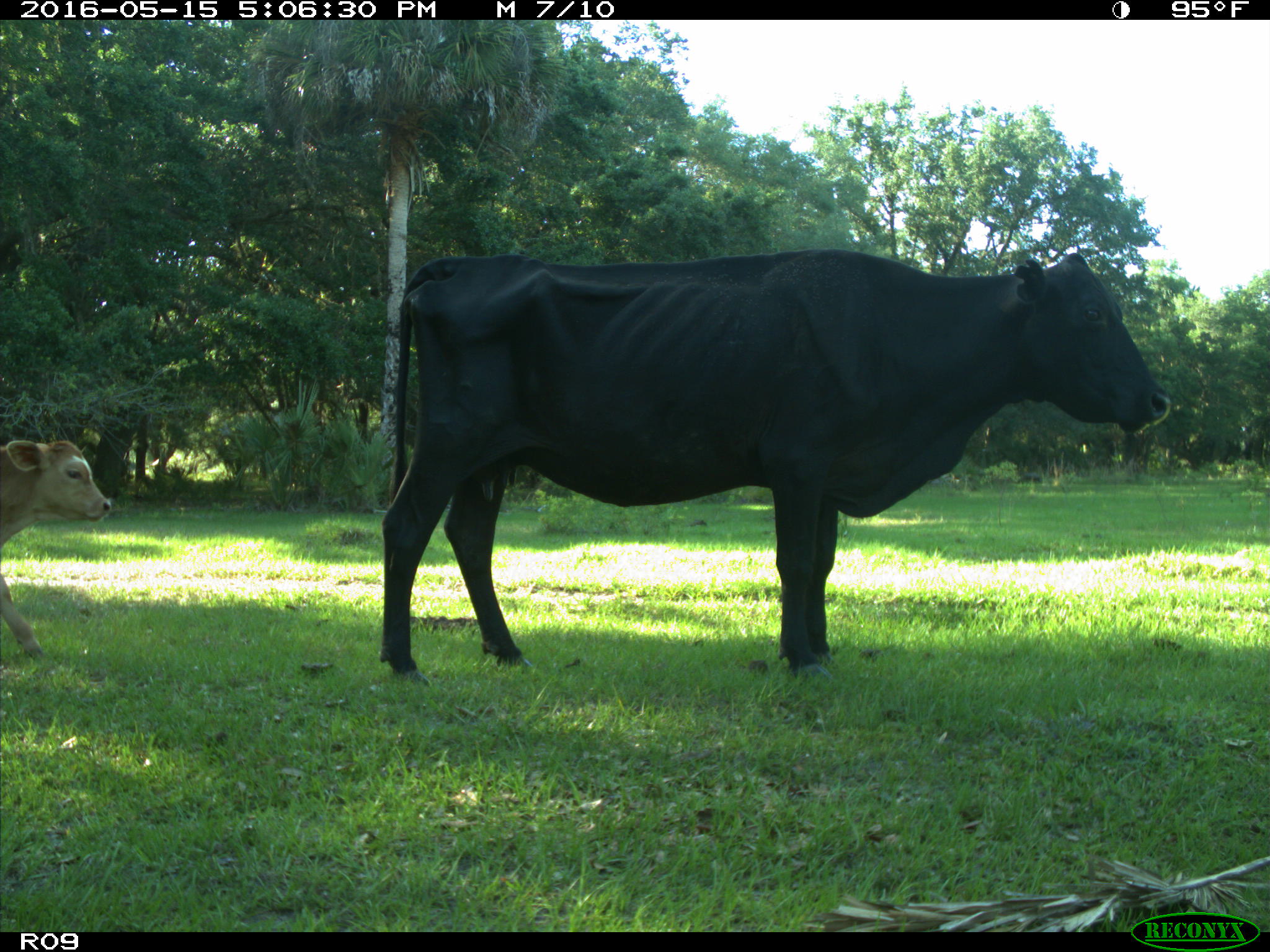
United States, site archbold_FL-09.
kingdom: Animalia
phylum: Chordata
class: Mammalia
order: Artiodactyla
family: Bovidae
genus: Bos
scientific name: Bos taurus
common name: domestic cow